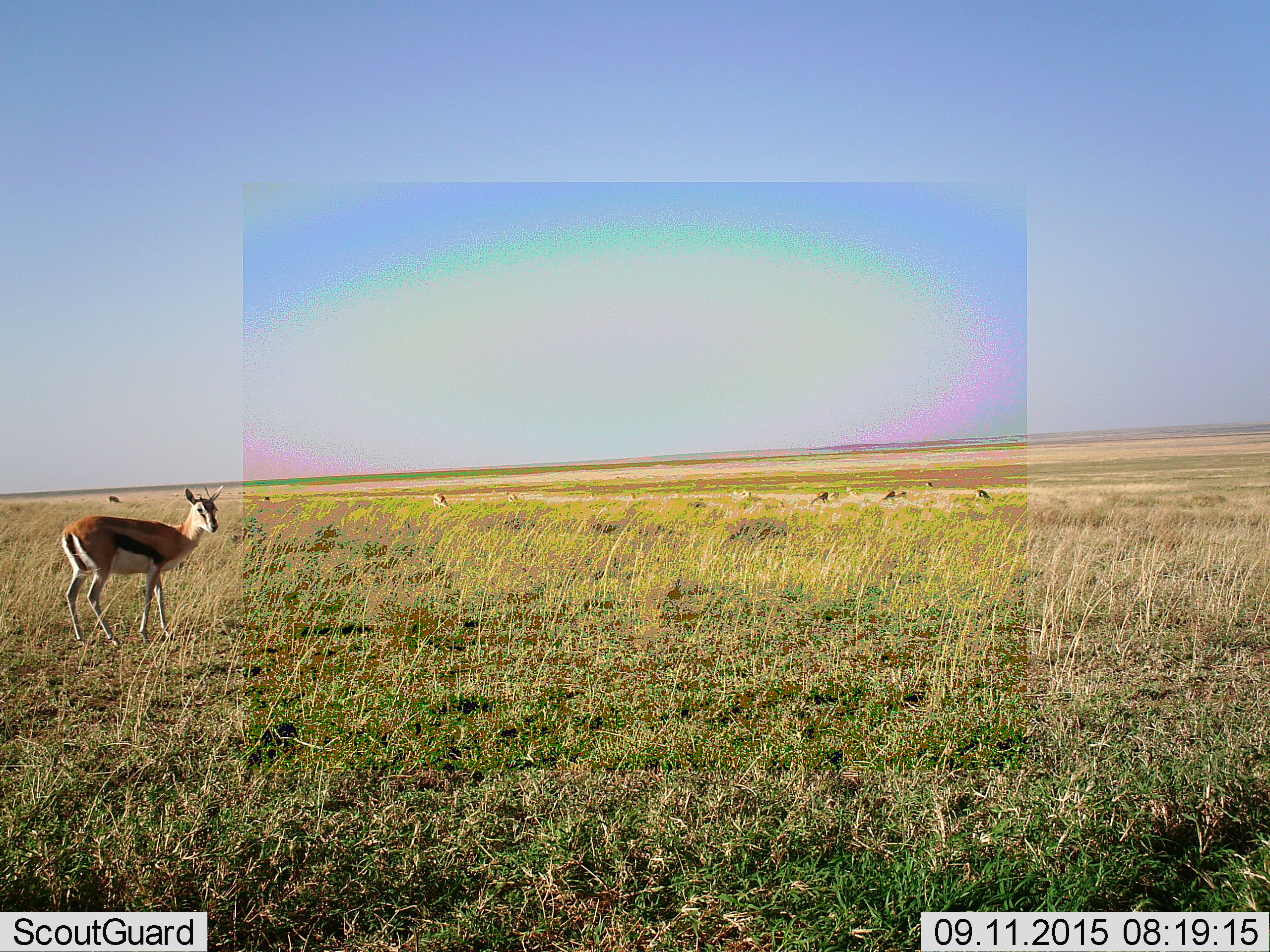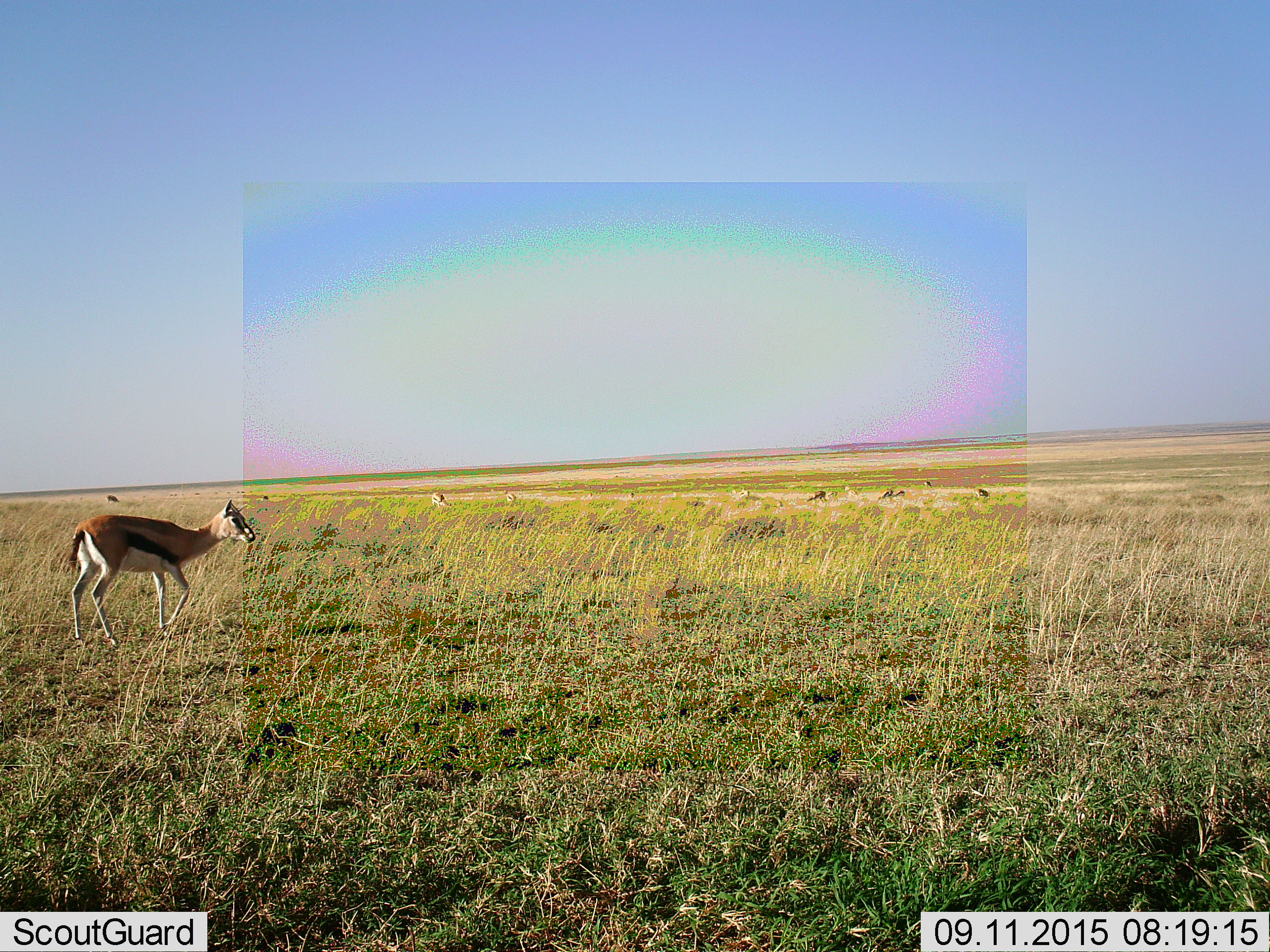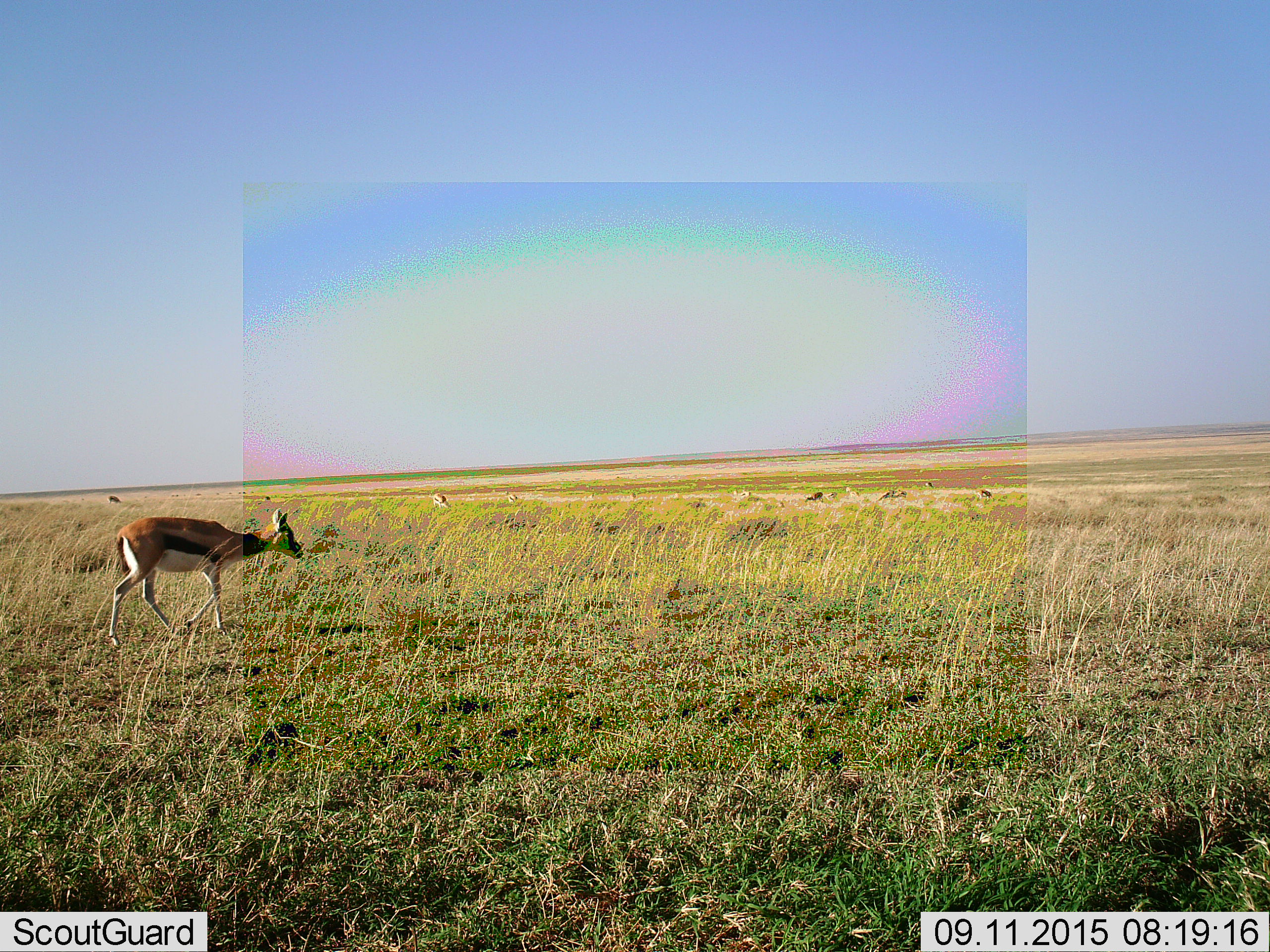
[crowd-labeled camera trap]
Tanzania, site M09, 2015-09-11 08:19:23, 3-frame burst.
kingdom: Animalia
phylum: Chordata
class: Mammalia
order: Artiodactyla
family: Bovidae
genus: Eudorcas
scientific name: Eudorcas thomsonii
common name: thomson's gazelle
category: gazellethomsons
Gazellethomsons (thomson's gazelle) (Eudorcas thomsonii), count 11-50. Behavior (volunteer vote fractions): standing 50%, resting 10%, moving 60%, interacting 10%. Young present (vote fraction): 10%. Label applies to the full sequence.